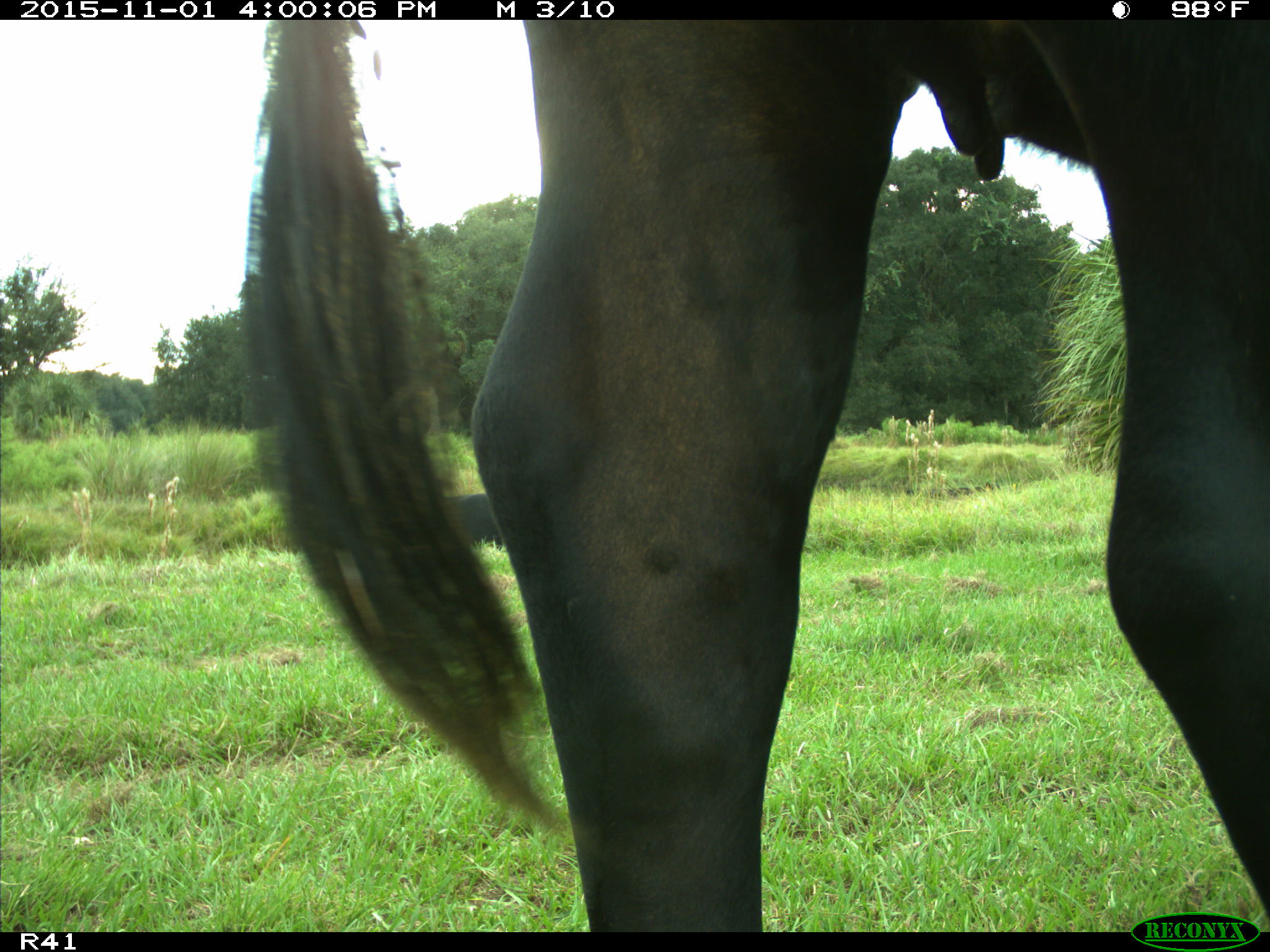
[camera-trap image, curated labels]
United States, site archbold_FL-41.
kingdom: Animalia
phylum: Chordata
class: Mammalia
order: Artiodactyla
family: Bovidae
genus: Bos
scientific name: Bos taurus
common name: domestic cow